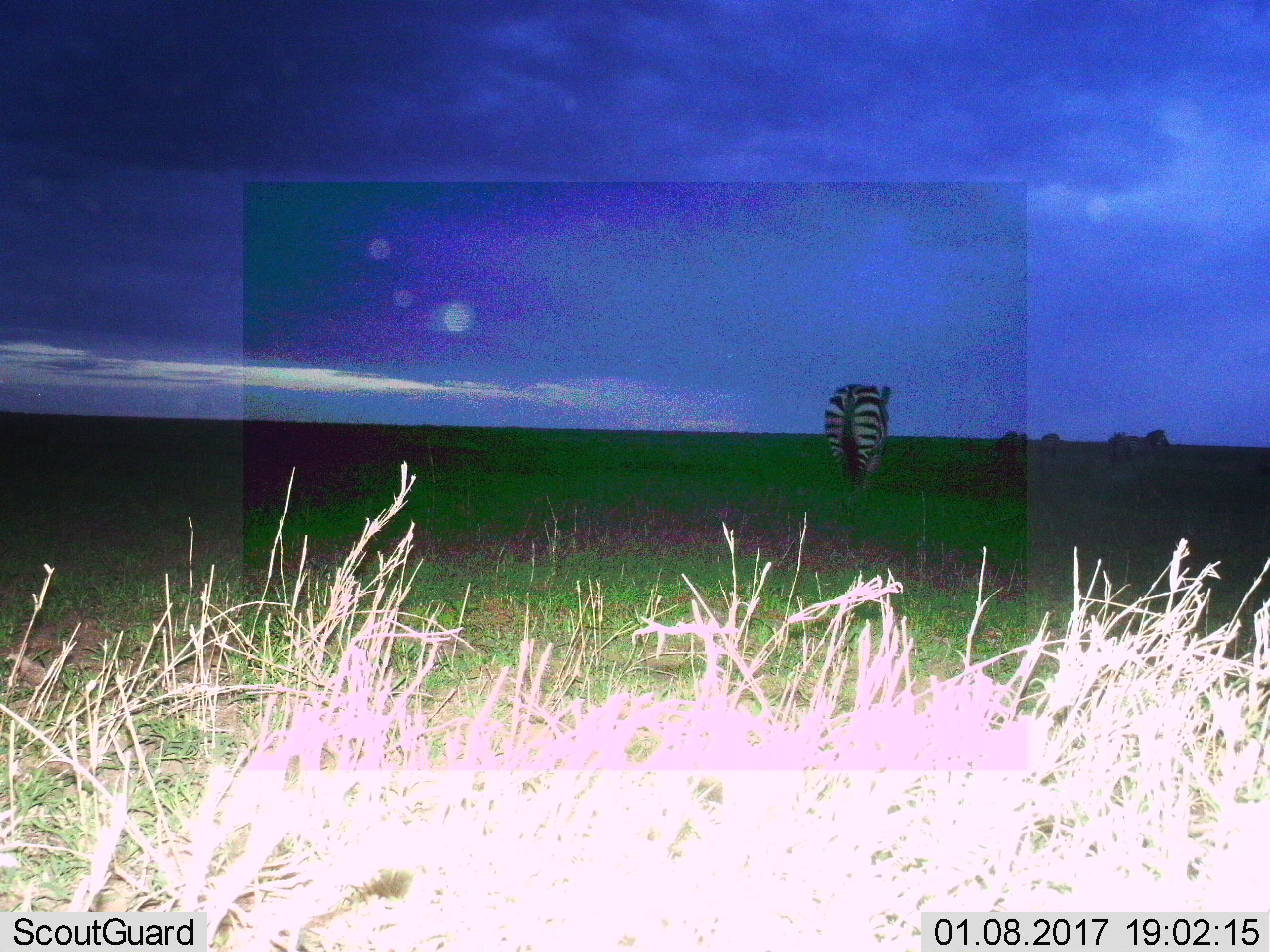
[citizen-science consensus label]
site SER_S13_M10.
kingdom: Animalia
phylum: Chordata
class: Mammalia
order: Perissodactyla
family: Equidae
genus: Equus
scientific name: Equus quagga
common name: plains zebra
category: zebraplains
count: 5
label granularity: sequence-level